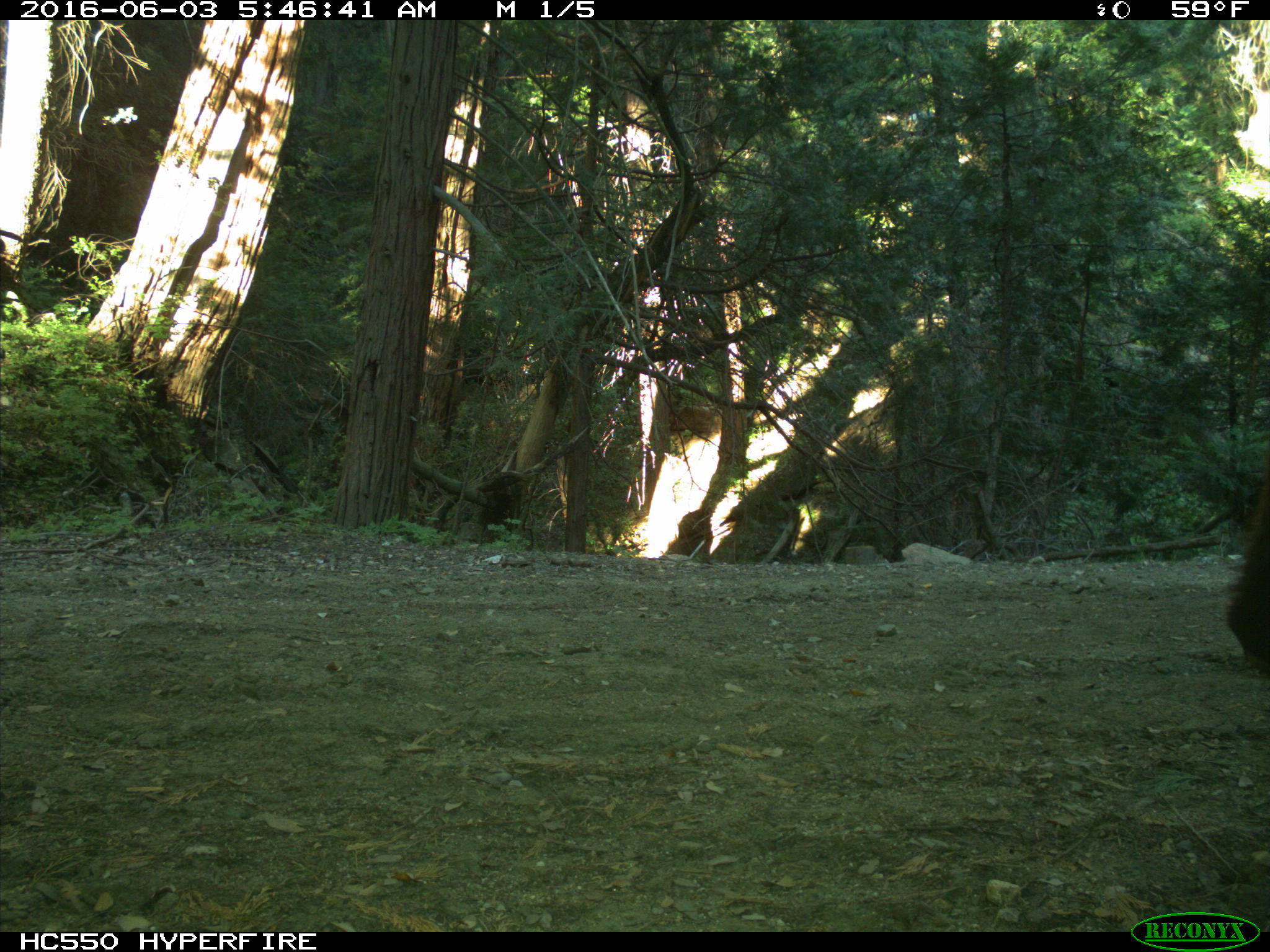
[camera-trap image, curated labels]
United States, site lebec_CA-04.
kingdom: Animalia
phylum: Chordata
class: Mammalia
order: Carnivora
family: Ursidae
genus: Ursus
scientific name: Ursus americanus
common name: american black bear